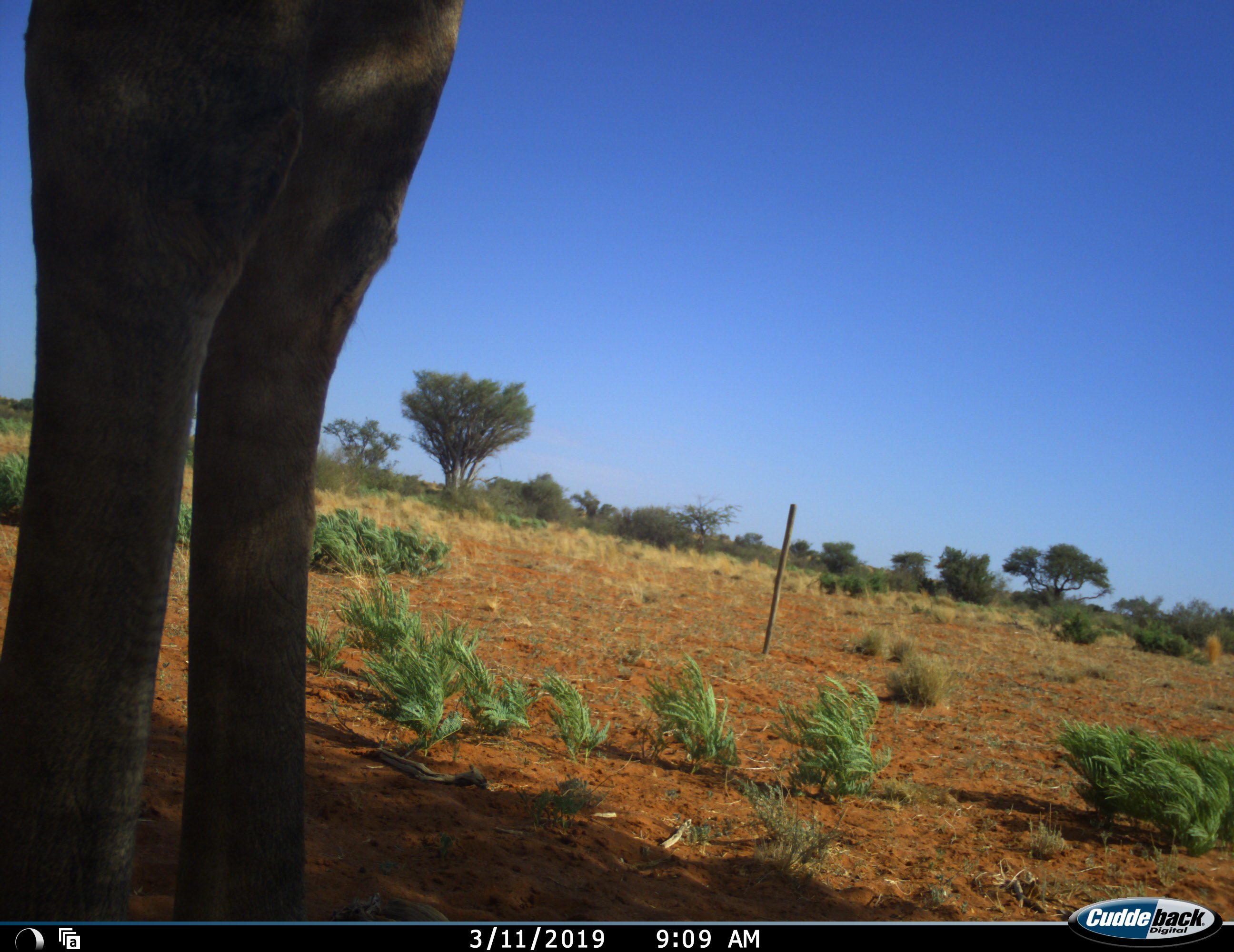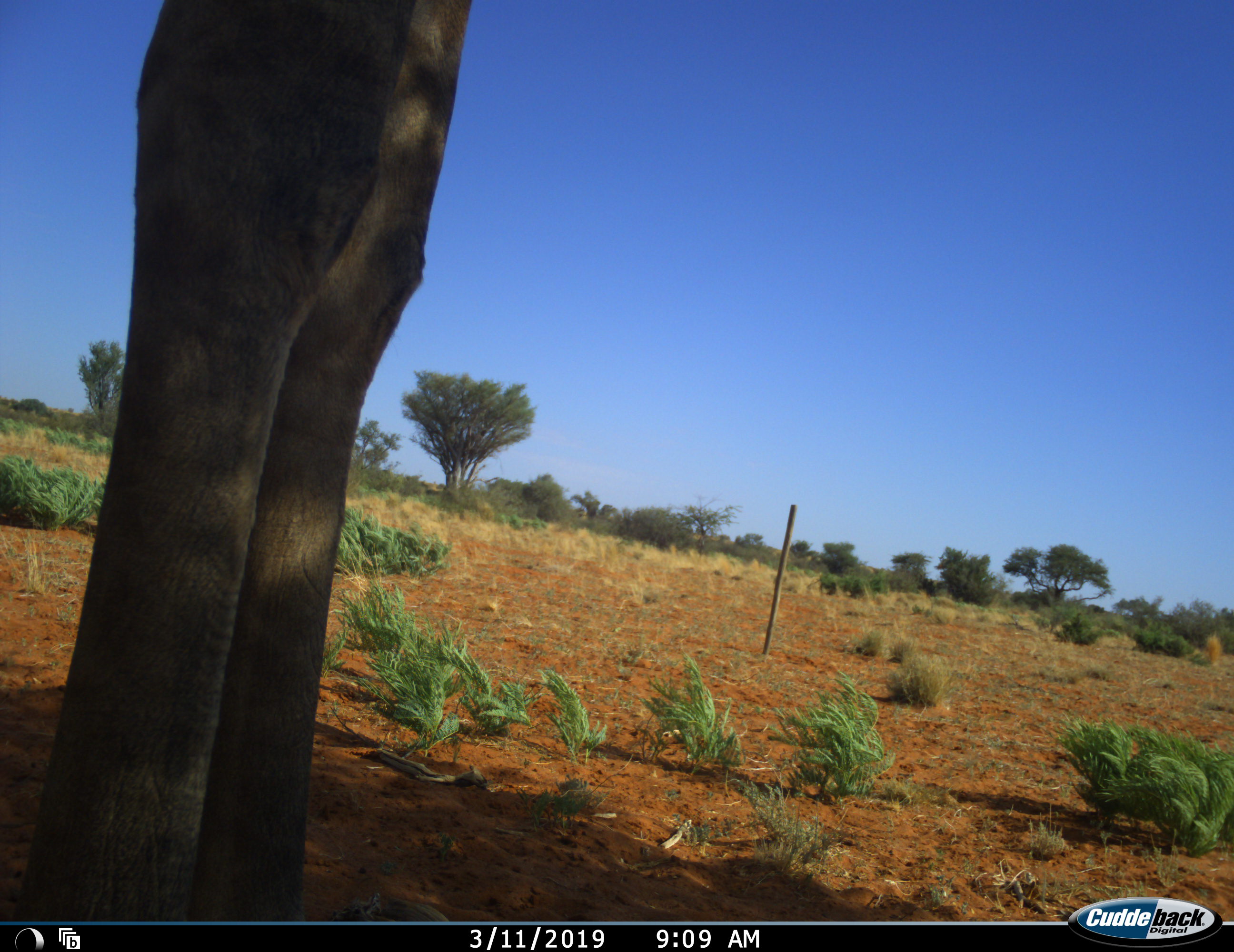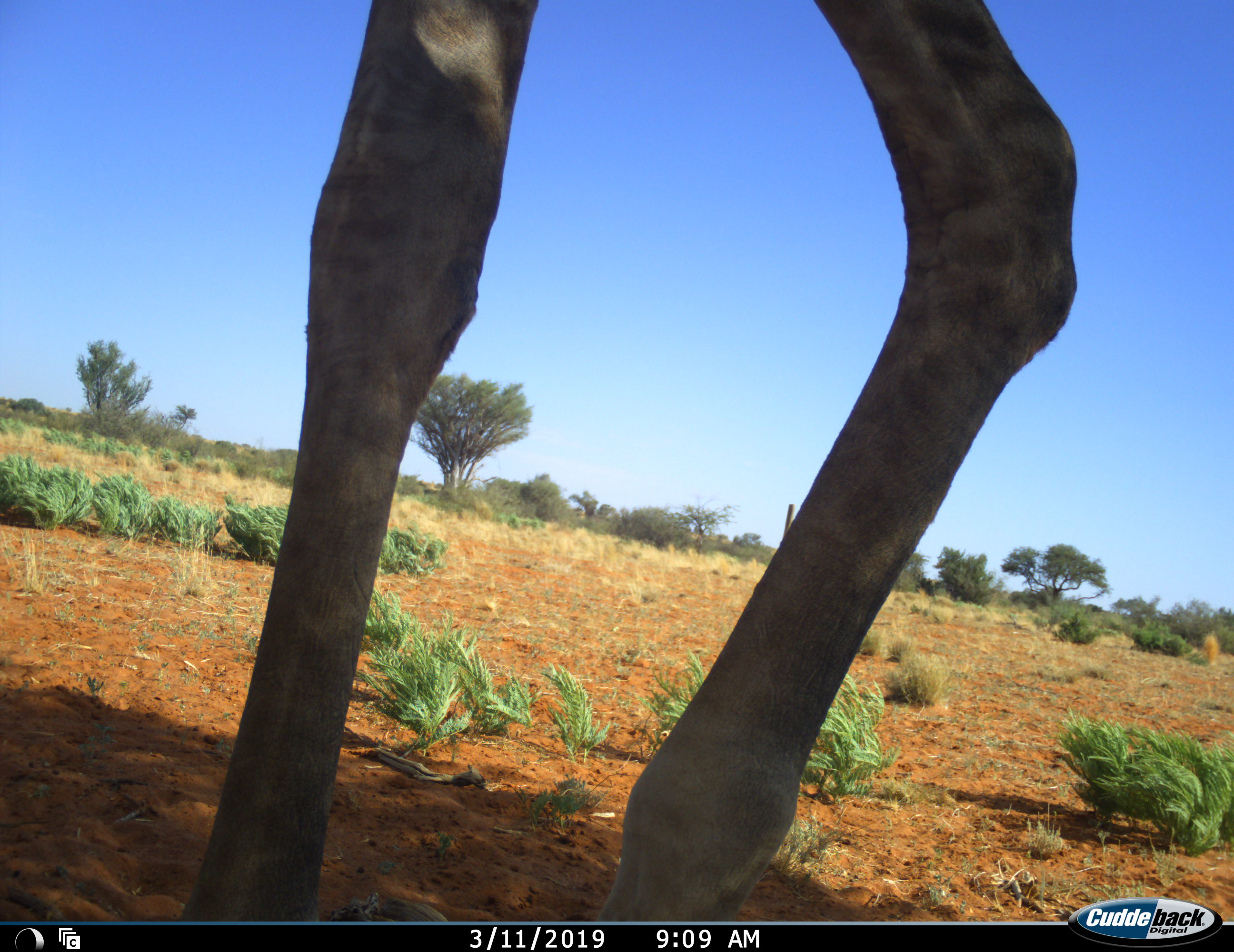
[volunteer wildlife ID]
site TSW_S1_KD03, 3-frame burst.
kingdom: Animalia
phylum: Chordata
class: Mammalia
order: Artiodactyla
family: Giraffidae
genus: Giraffa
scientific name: Giraffa camelopardalis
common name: giraffe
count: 1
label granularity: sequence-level